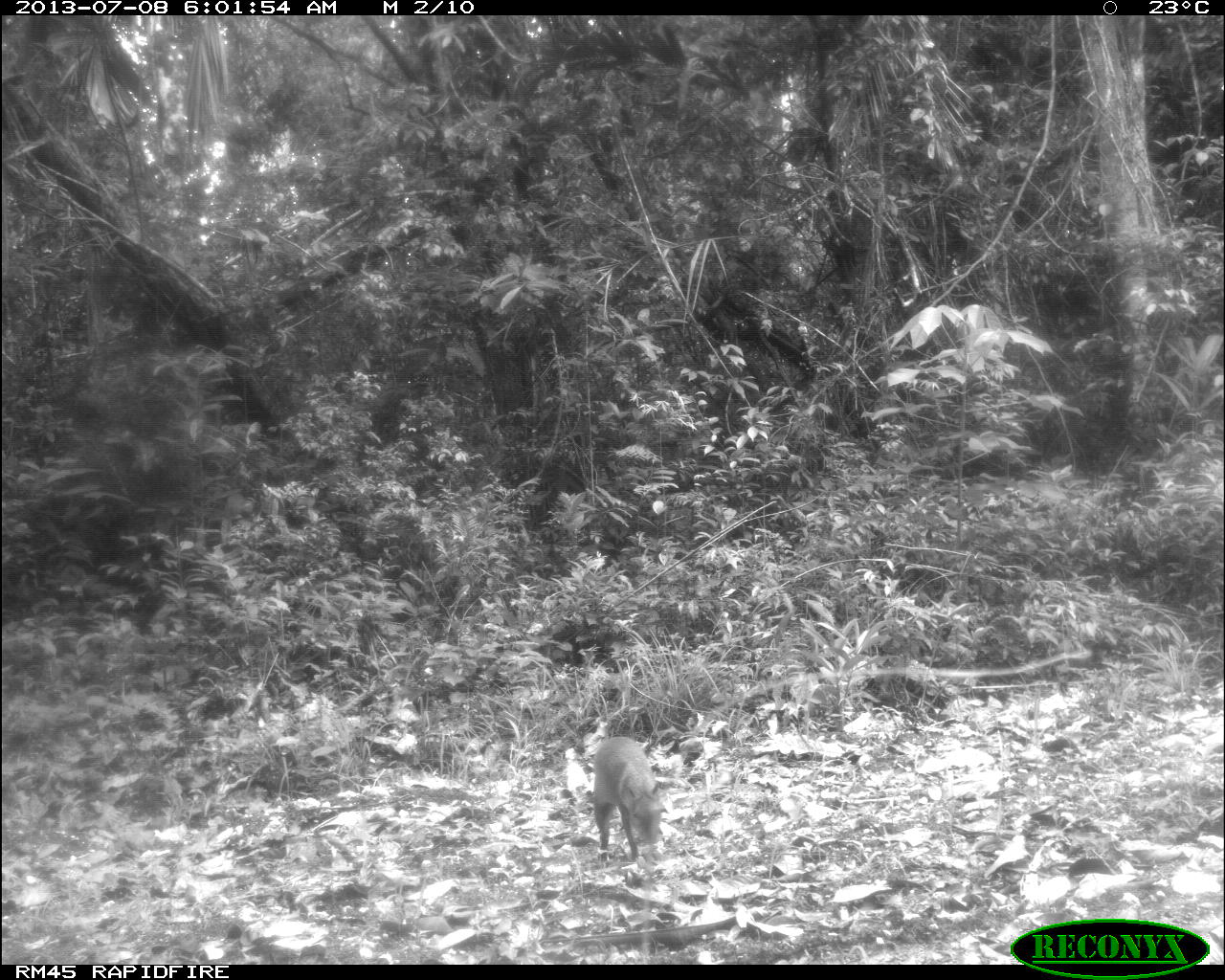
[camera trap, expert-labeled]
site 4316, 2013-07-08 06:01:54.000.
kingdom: Animalia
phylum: Chordata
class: Mammalia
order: Rodentia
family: Dasyproctidae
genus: Dasyprocta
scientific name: Dasyprocta punctata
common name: central american agouti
Dasyprocta punctata (central american agouti), count 1.